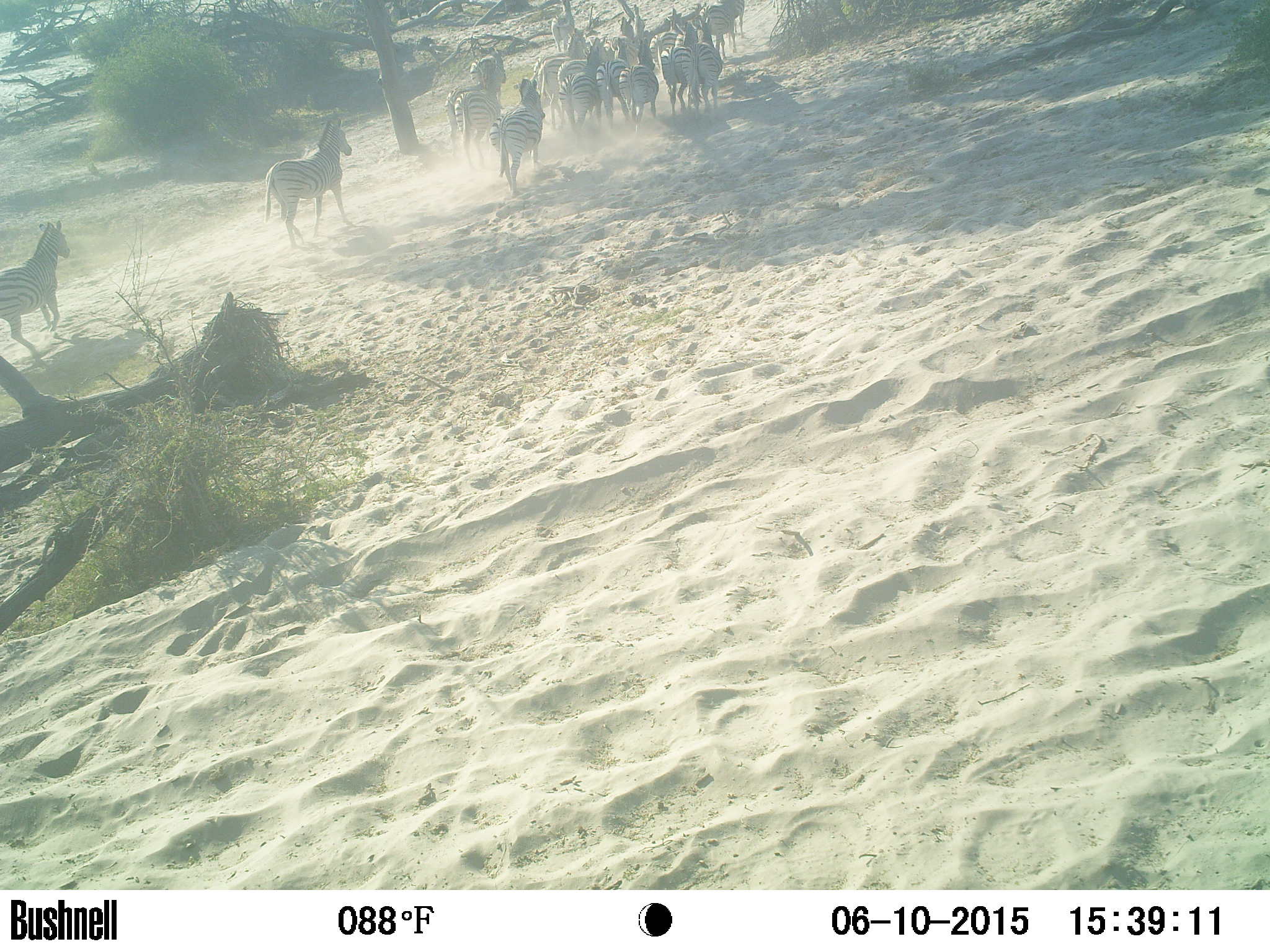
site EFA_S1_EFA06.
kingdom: Animalia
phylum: Chordata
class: Mammalia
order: Perissodactyla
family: Equidae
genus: Equus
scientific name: Equus quagga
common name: plains zebra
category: zebraplains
Zebraplains (plains zebra) (Equus quagga), count 11-50. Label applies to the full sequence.